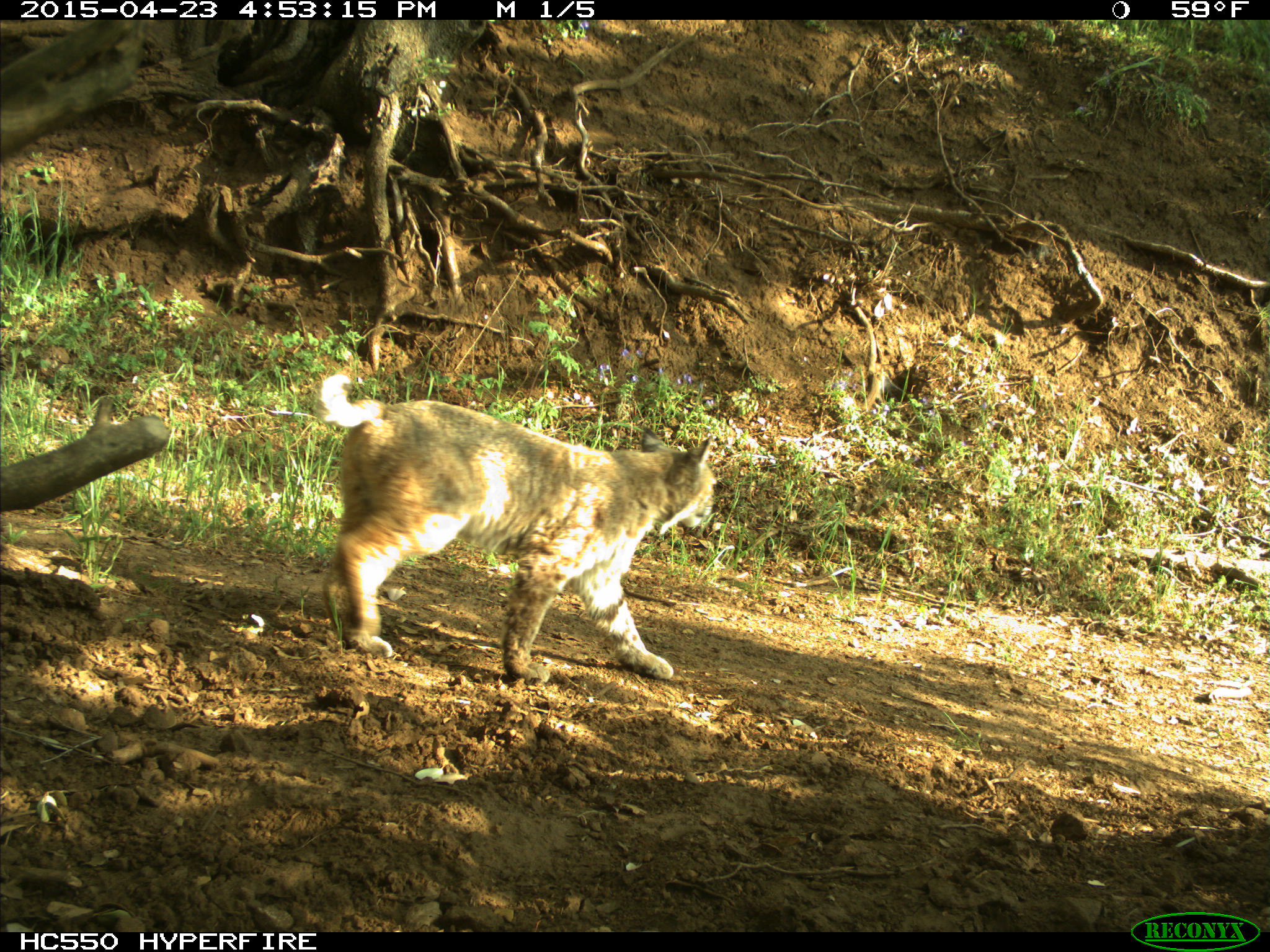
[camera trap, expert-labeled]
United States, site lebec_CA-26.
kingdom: Animalia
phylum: Chordata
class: Mammalia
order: Carnivora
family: Felidae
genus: Lynx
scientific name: Lynx rufus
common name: bobcat